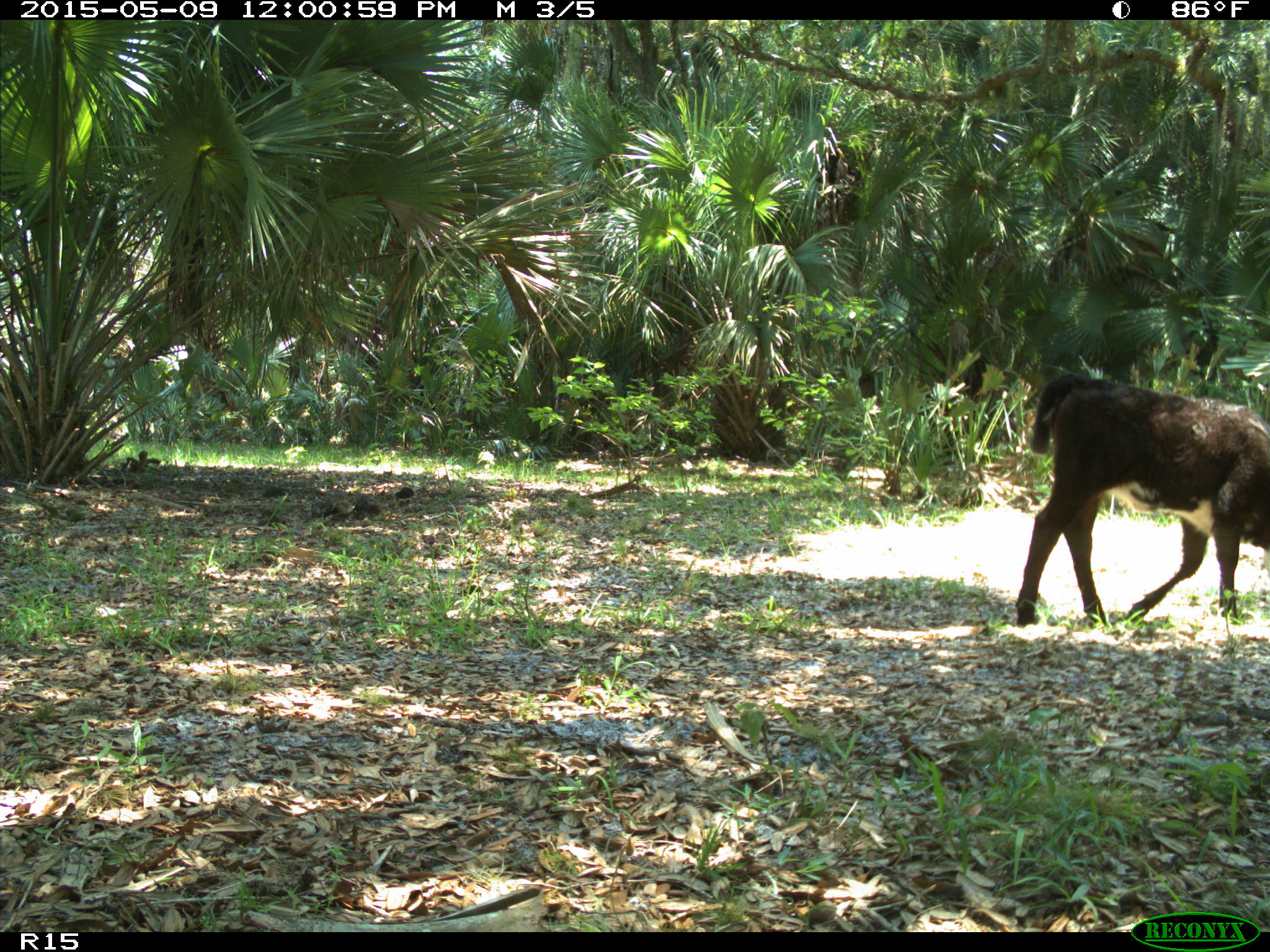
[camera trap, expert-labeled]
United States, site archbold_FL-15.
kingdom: Animalia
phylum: Chordata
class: Mammalia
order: Artiodactyla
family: Bovidae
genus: Bos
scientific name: Bos taurus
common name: domestic cow